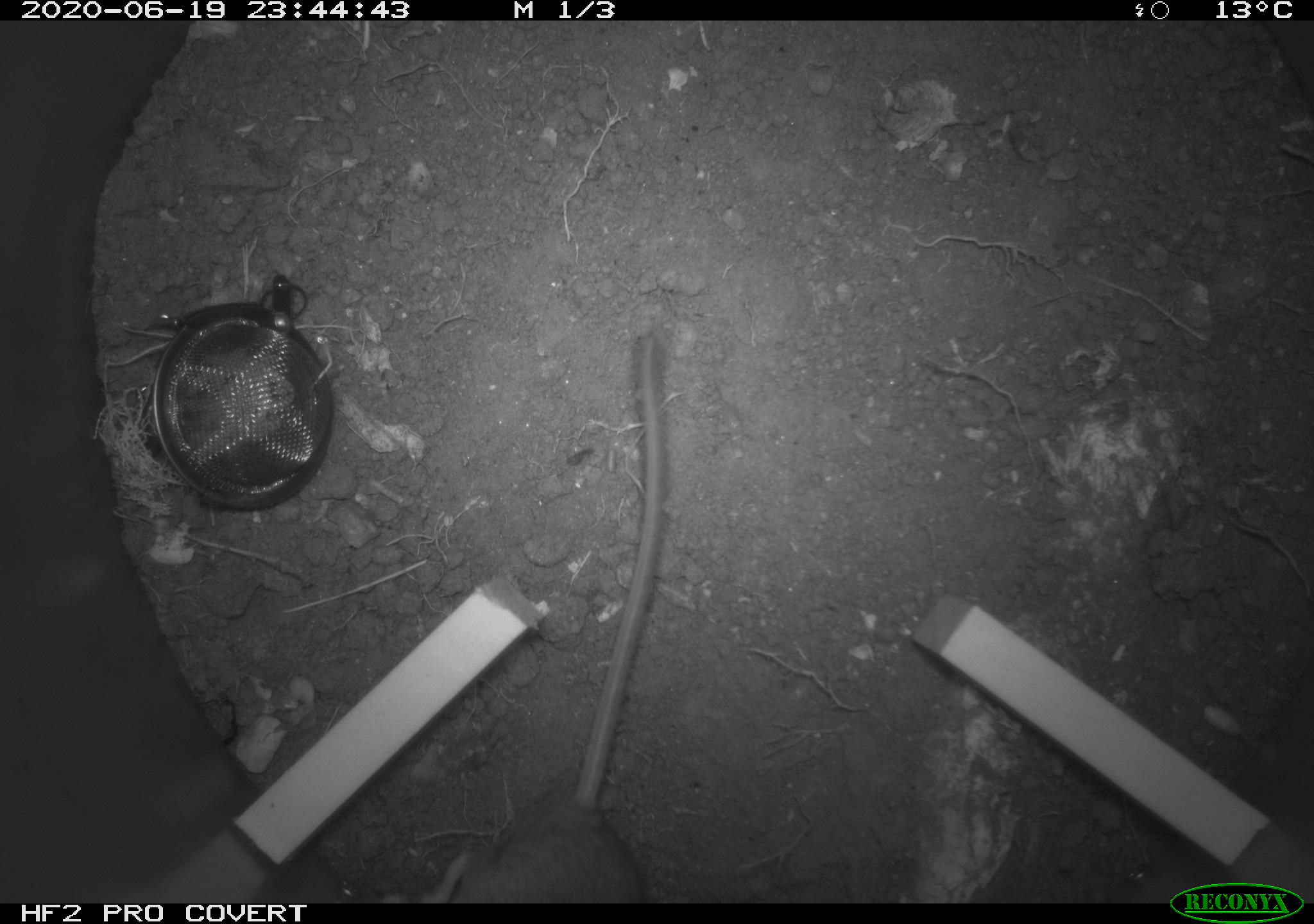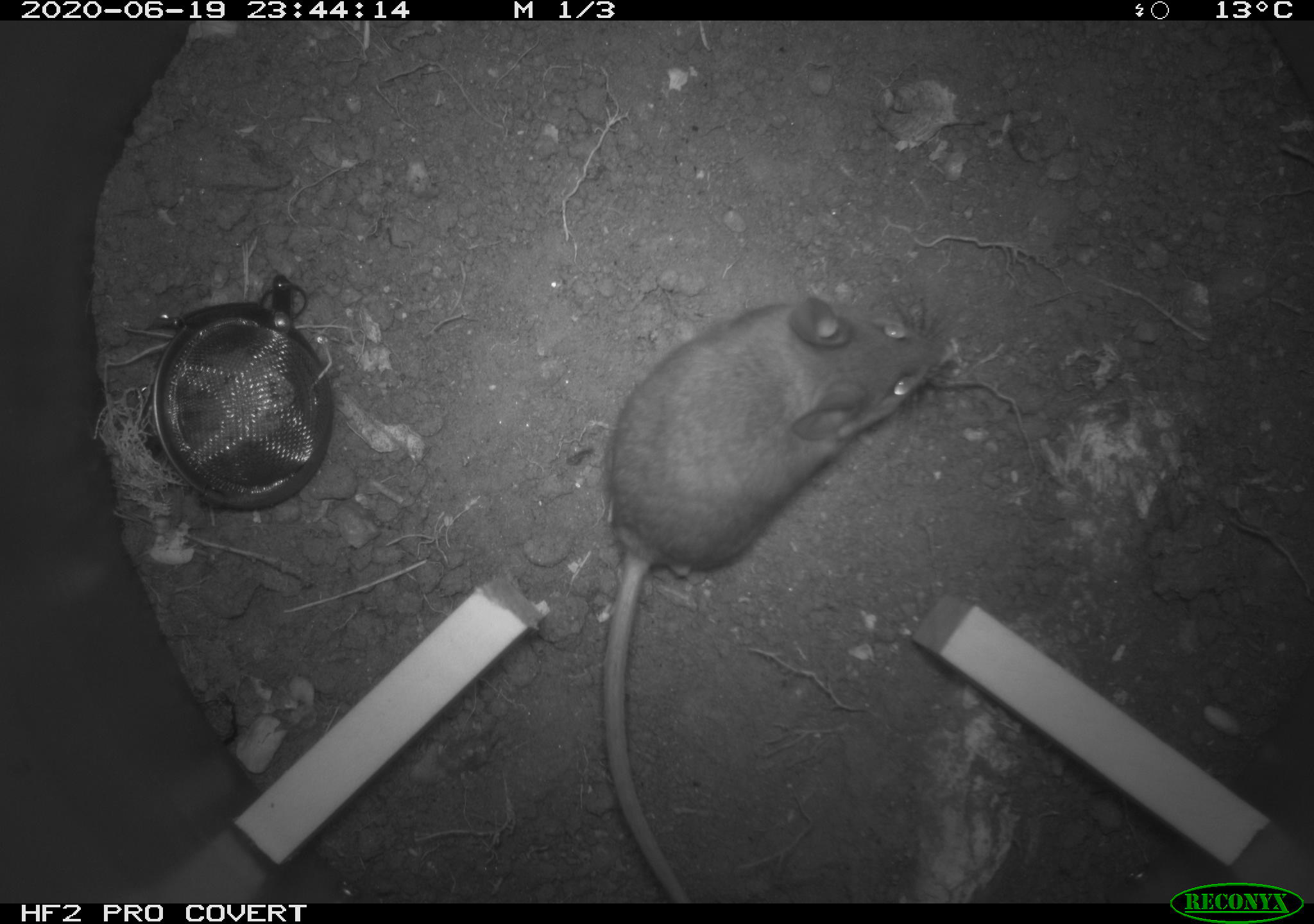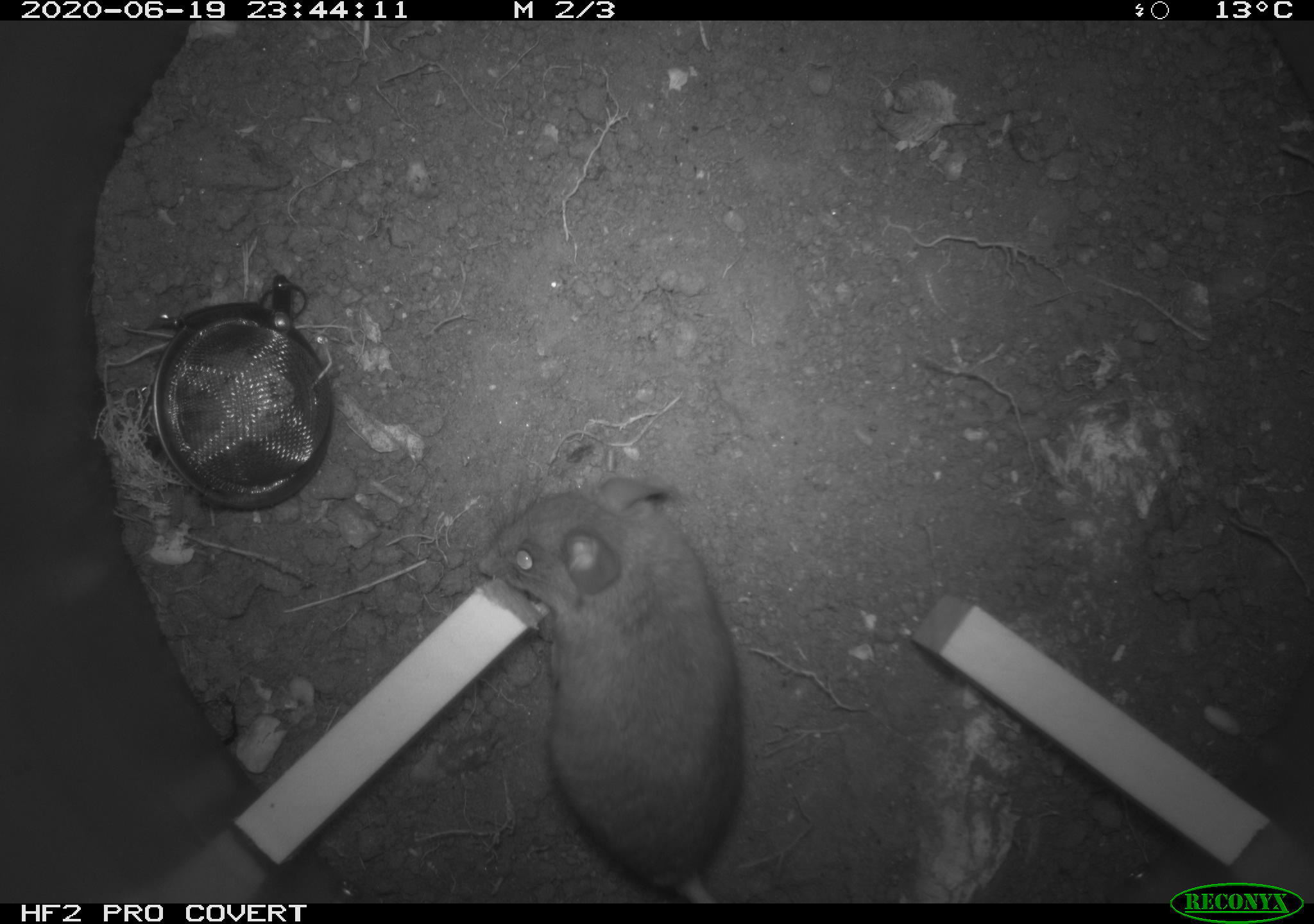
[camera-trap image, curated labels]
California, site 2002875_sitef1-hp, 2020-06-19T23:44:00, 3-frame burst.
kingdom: Animalia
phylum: Chordata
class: Mammalia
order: Rodentia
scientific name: Rodentia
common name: mouse species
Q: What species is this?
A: Mouse species (Rodentia).